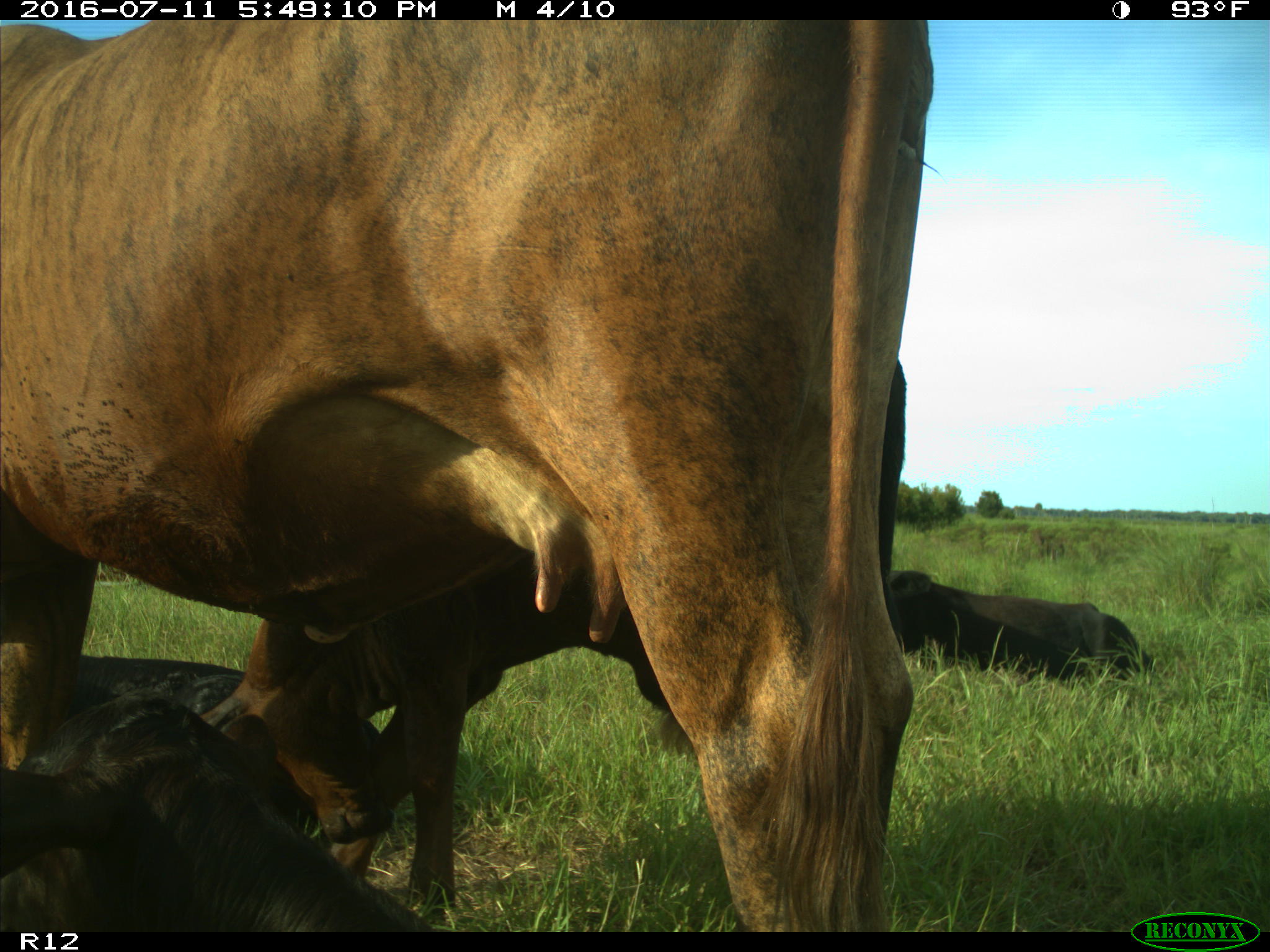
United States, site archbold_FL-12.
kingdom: Animalia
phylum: Chordata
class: Mammalia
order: Artiodactyla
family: Bovidae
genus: Bos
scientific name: Bos taurus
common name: domestic cow